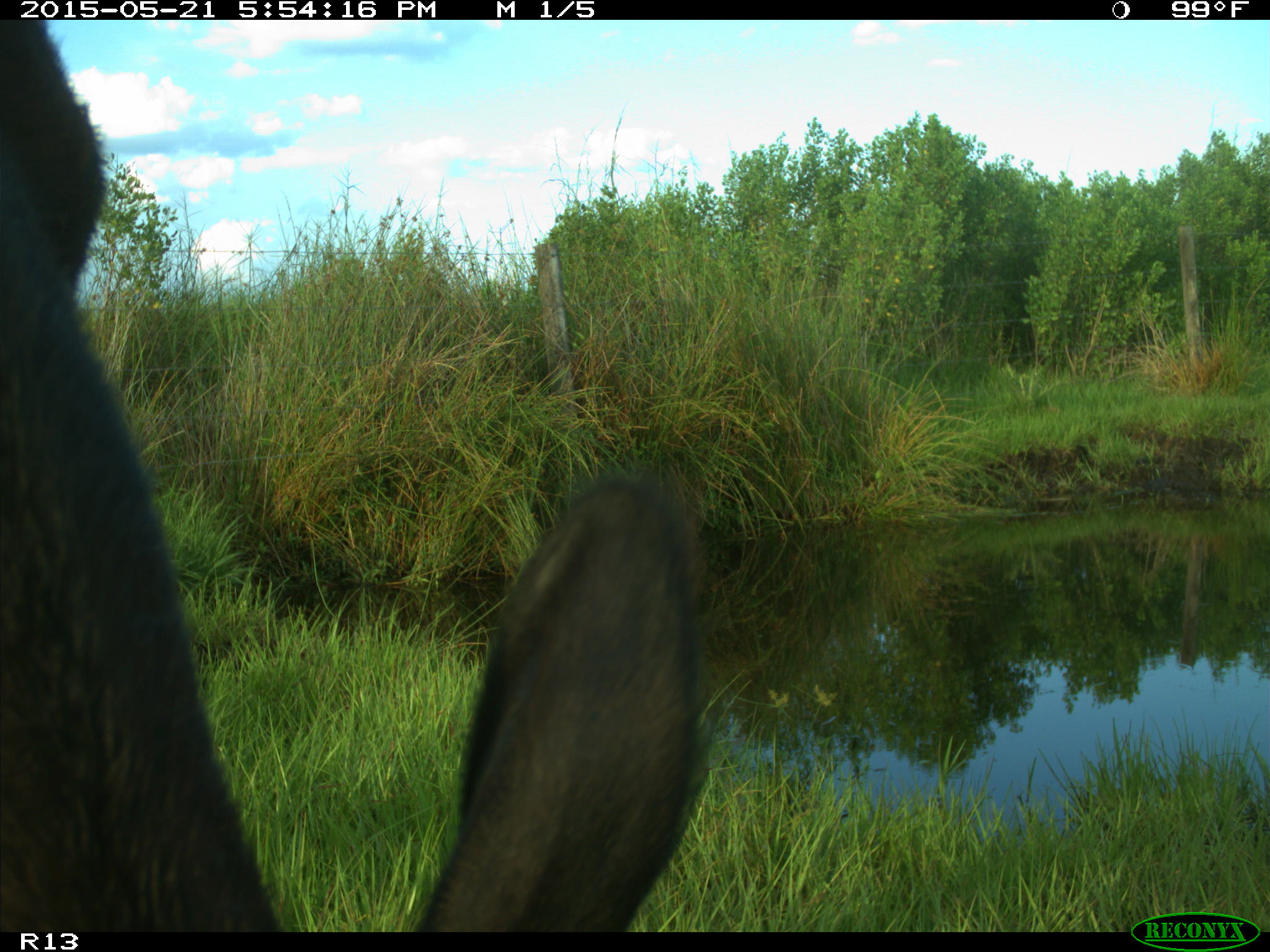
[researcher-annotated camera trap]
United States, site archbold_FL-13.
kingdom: Animalia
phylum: Chordata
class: Mammalia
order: Artiodactyla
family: Bovidae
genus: Bos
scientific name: Bos taurus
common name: domestic cow